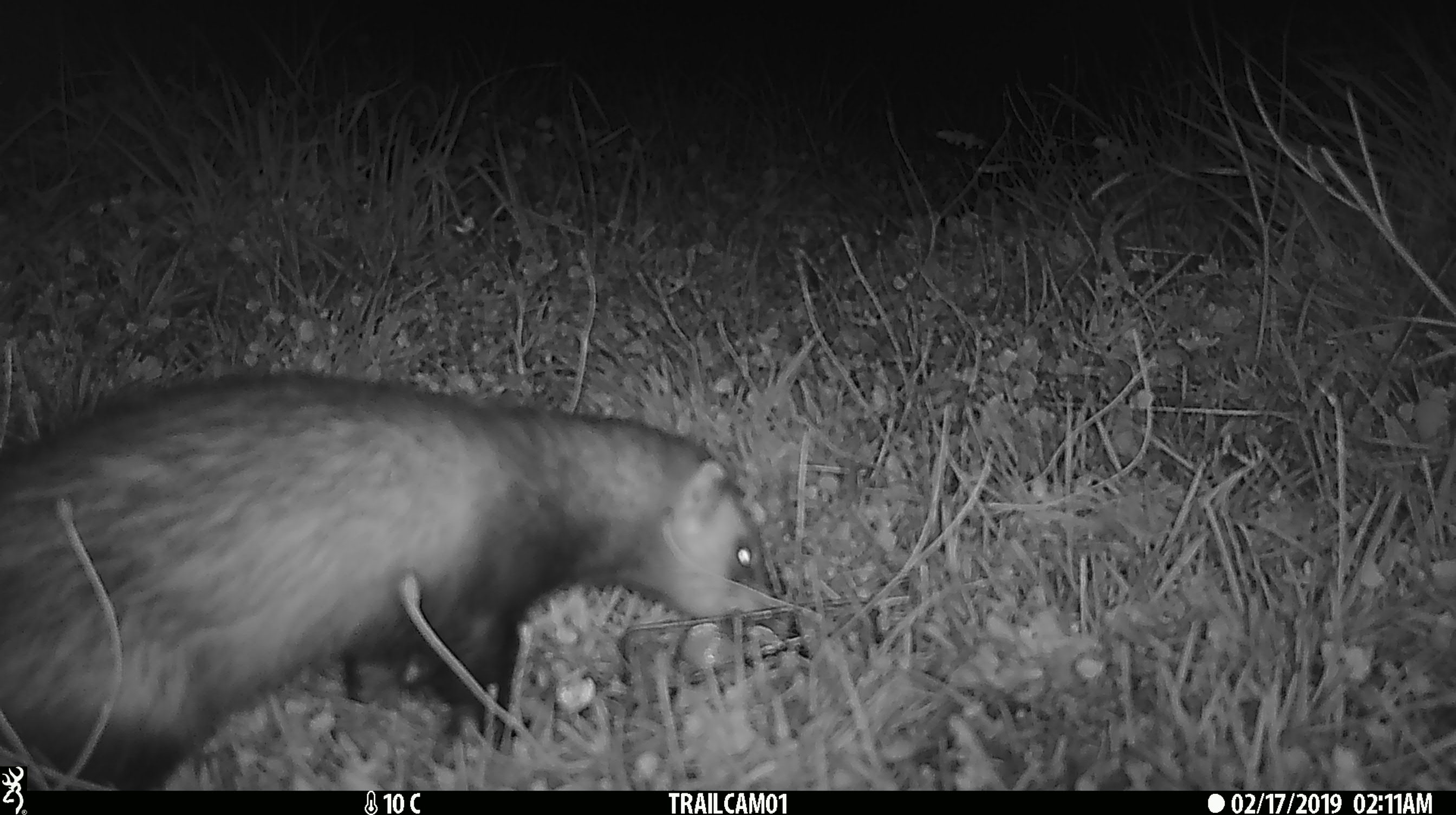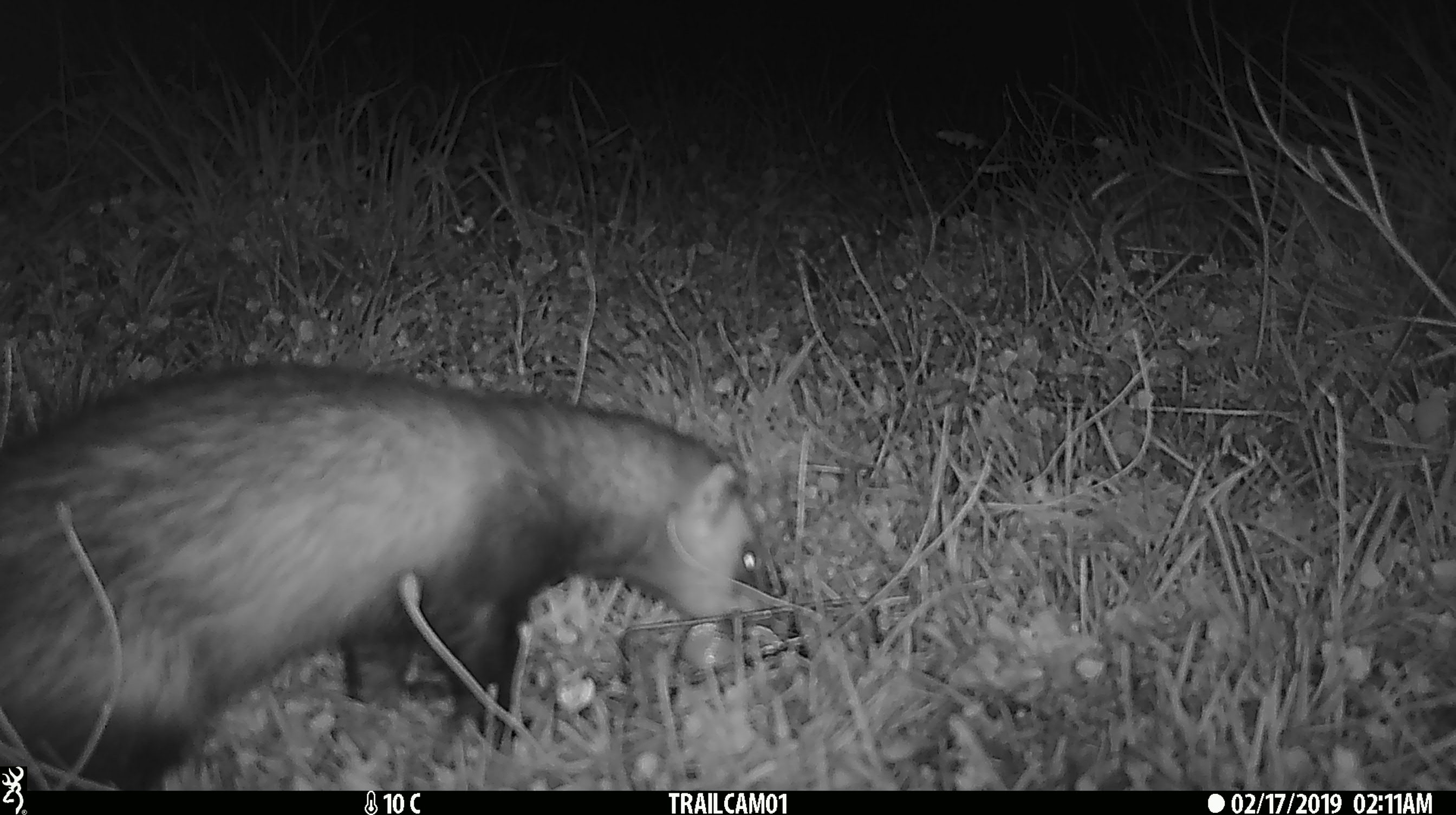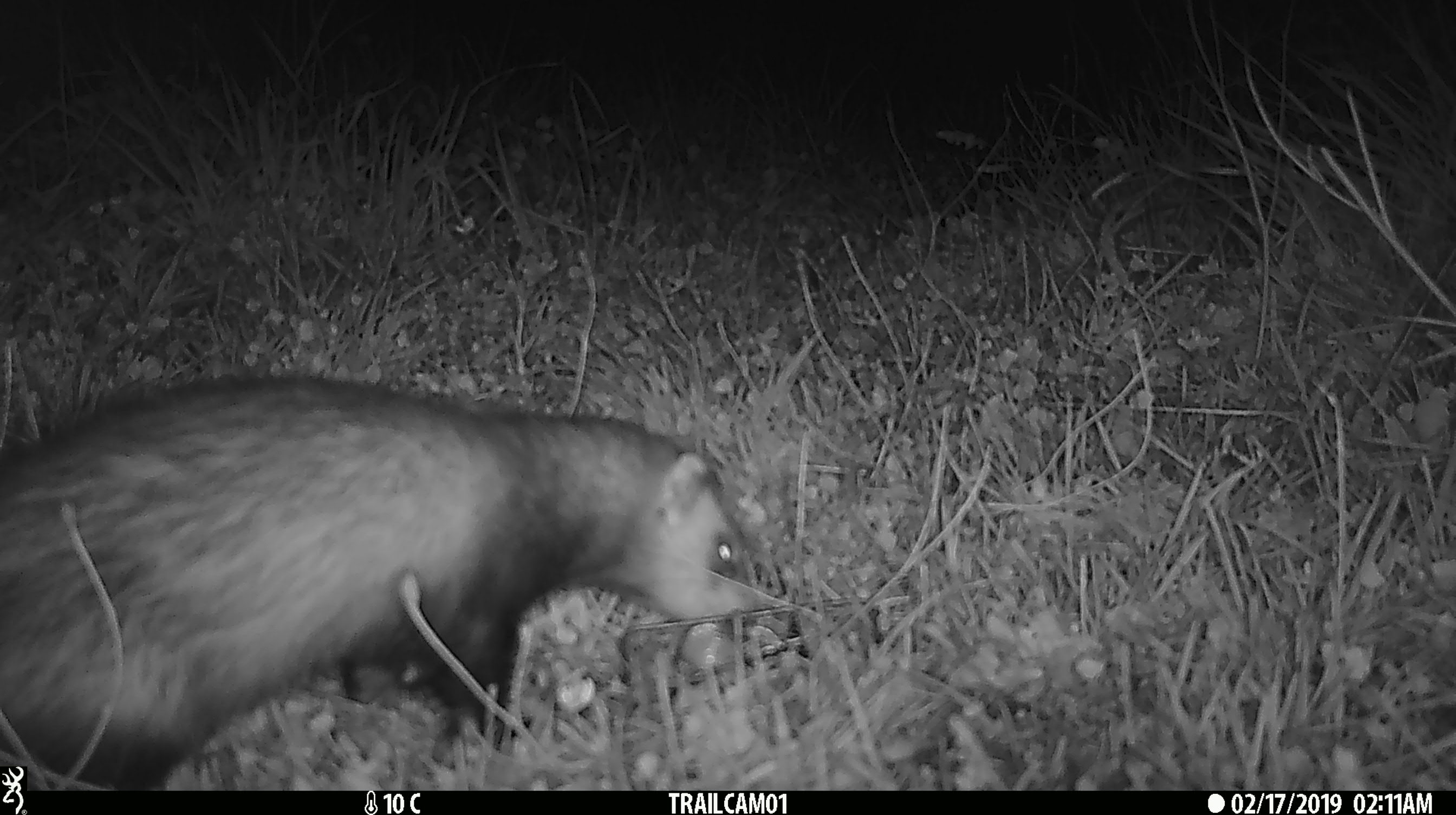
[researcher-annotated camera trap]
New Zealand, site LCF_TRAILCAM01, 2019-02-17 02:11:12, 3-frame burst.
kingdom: Animalia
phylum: Chordata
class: Mammalia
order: Carnivora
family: Mustelidae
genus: Mustela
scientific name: Mustela furo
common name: ferret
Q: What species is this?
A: Ferret (Mustela furo).